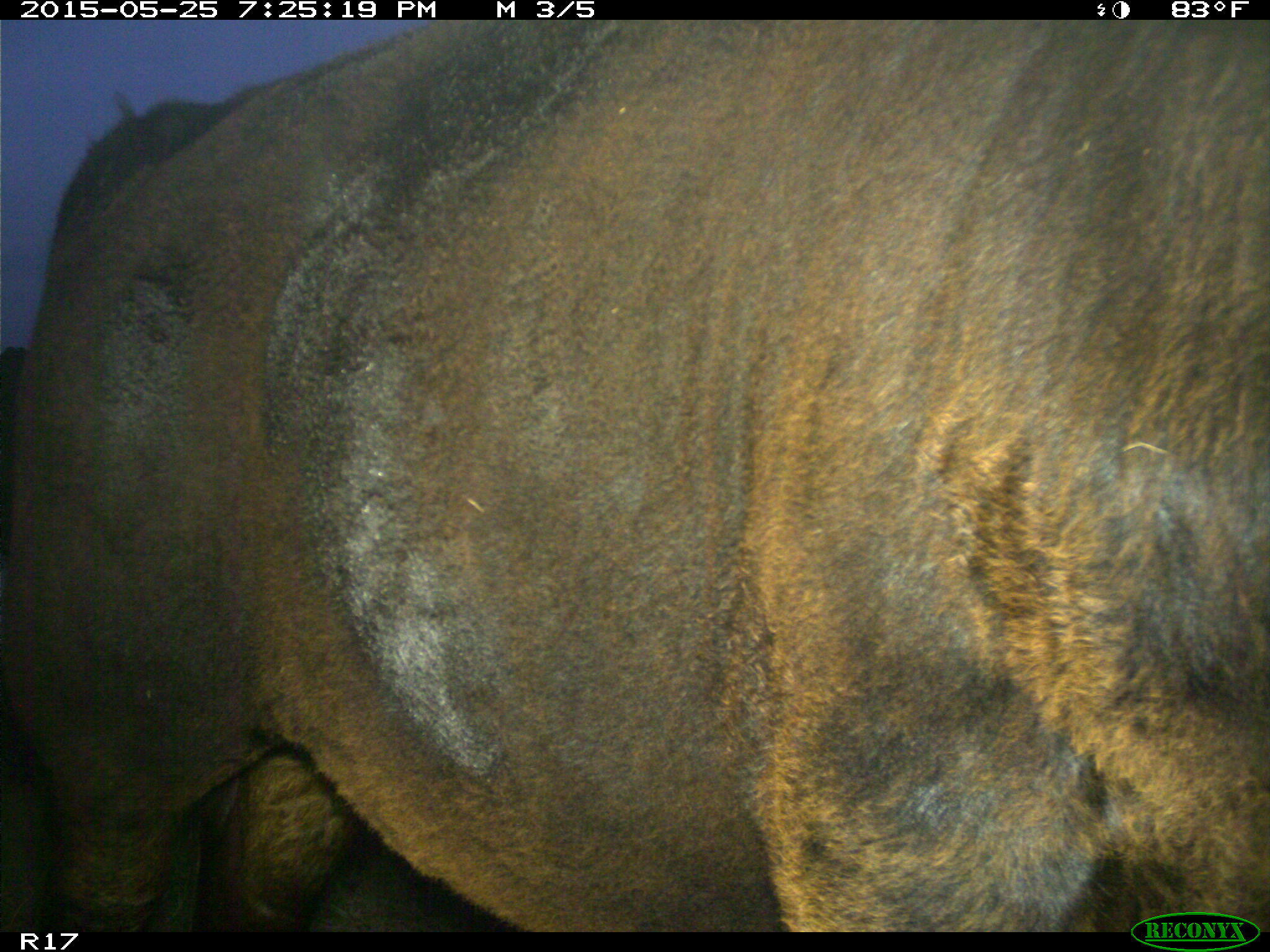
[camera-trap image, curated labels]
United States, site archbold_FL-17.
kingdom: Animalia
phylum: Chordata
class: Mammalia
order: Artiodactyla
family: Bovidae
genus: Bos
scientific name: Bos taurus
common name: domestic cow